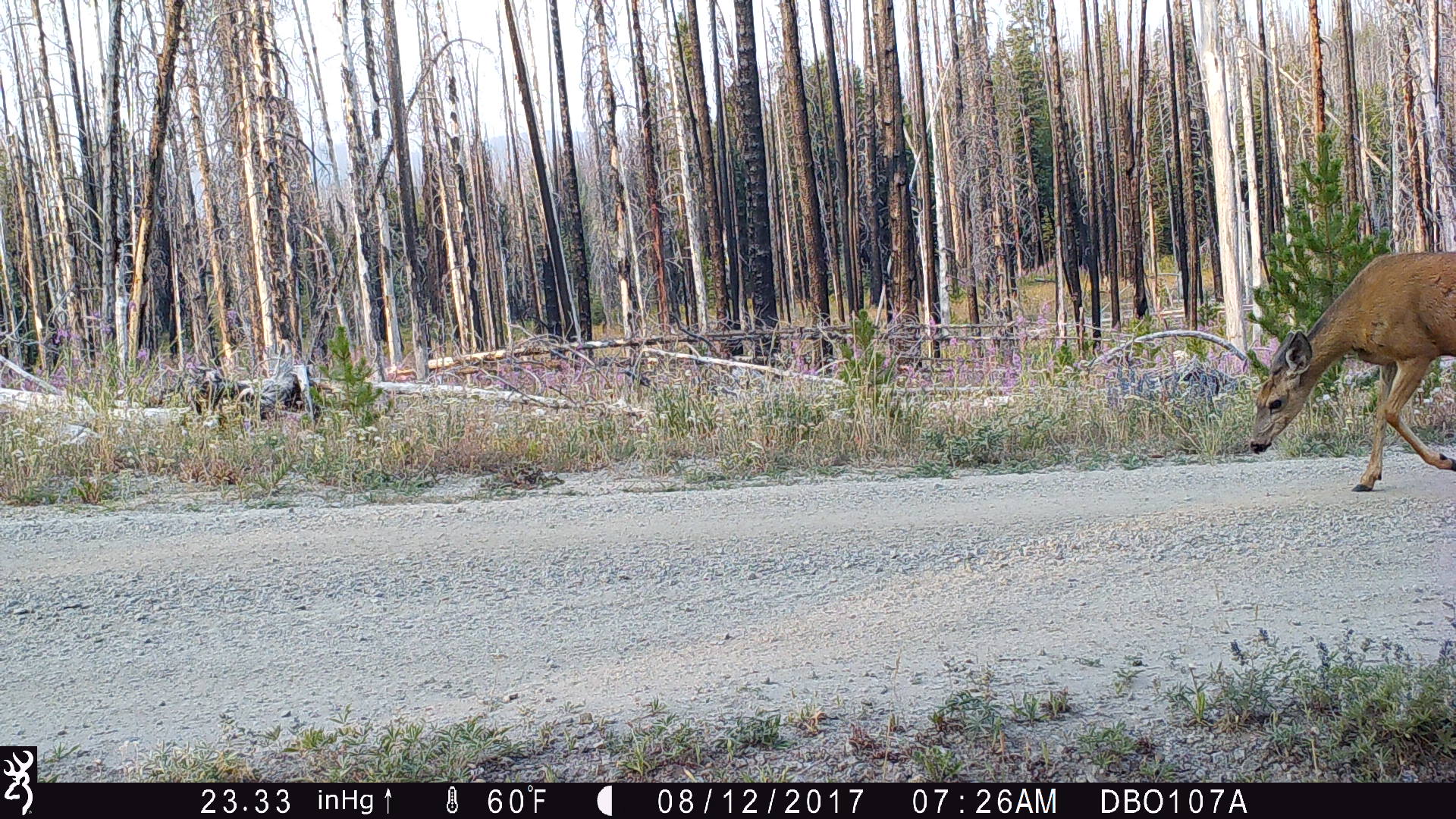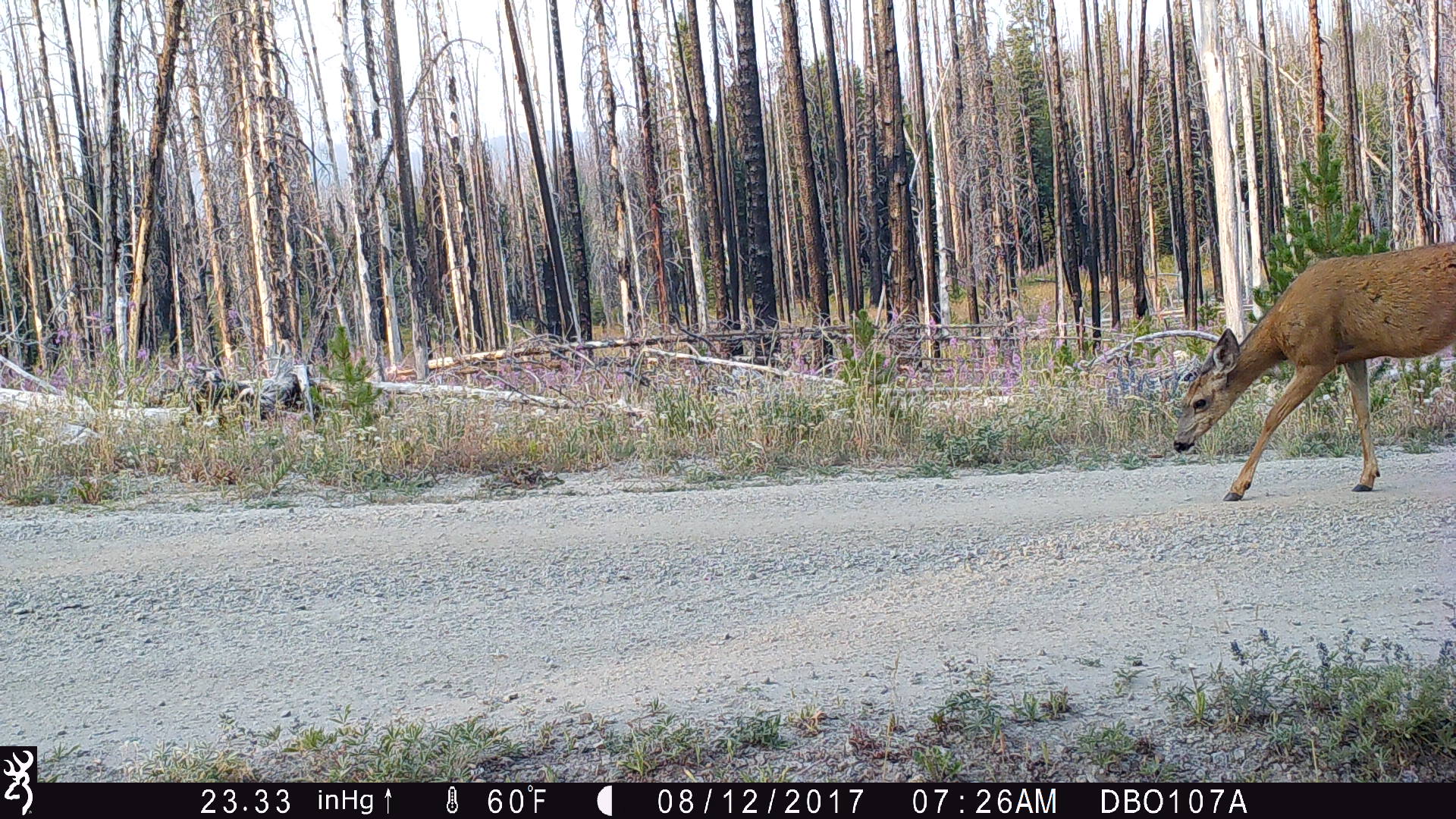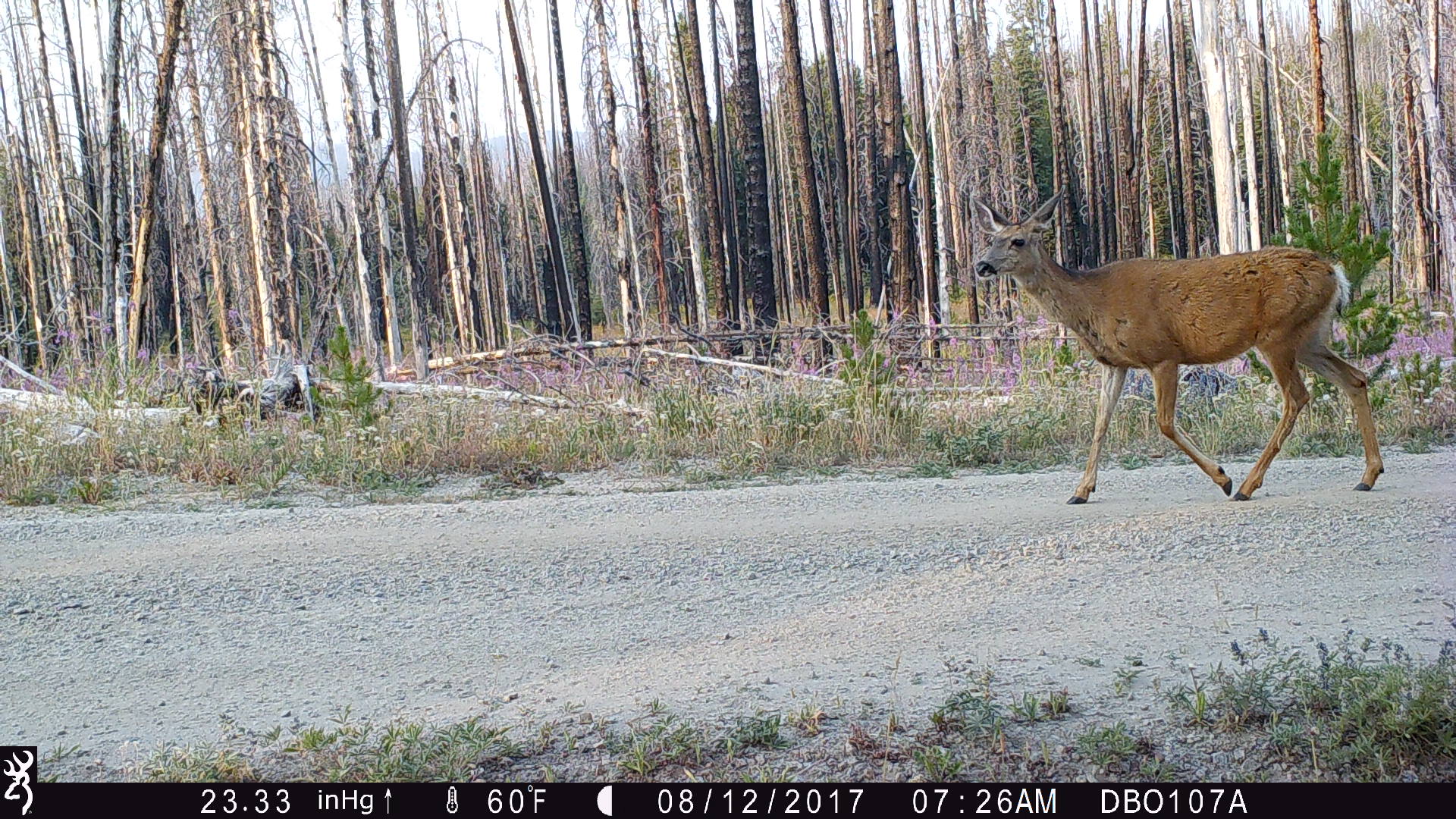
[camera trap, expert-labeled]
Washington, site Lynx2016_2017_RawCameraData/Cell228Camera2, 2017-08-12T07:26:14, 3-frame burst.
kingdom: Animalia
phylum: Chordata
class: Mammalia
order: Artiodactyla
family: Cervidae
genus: Odocoileus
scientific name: Odocoileus hemionus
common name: mule deer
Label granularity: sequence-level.